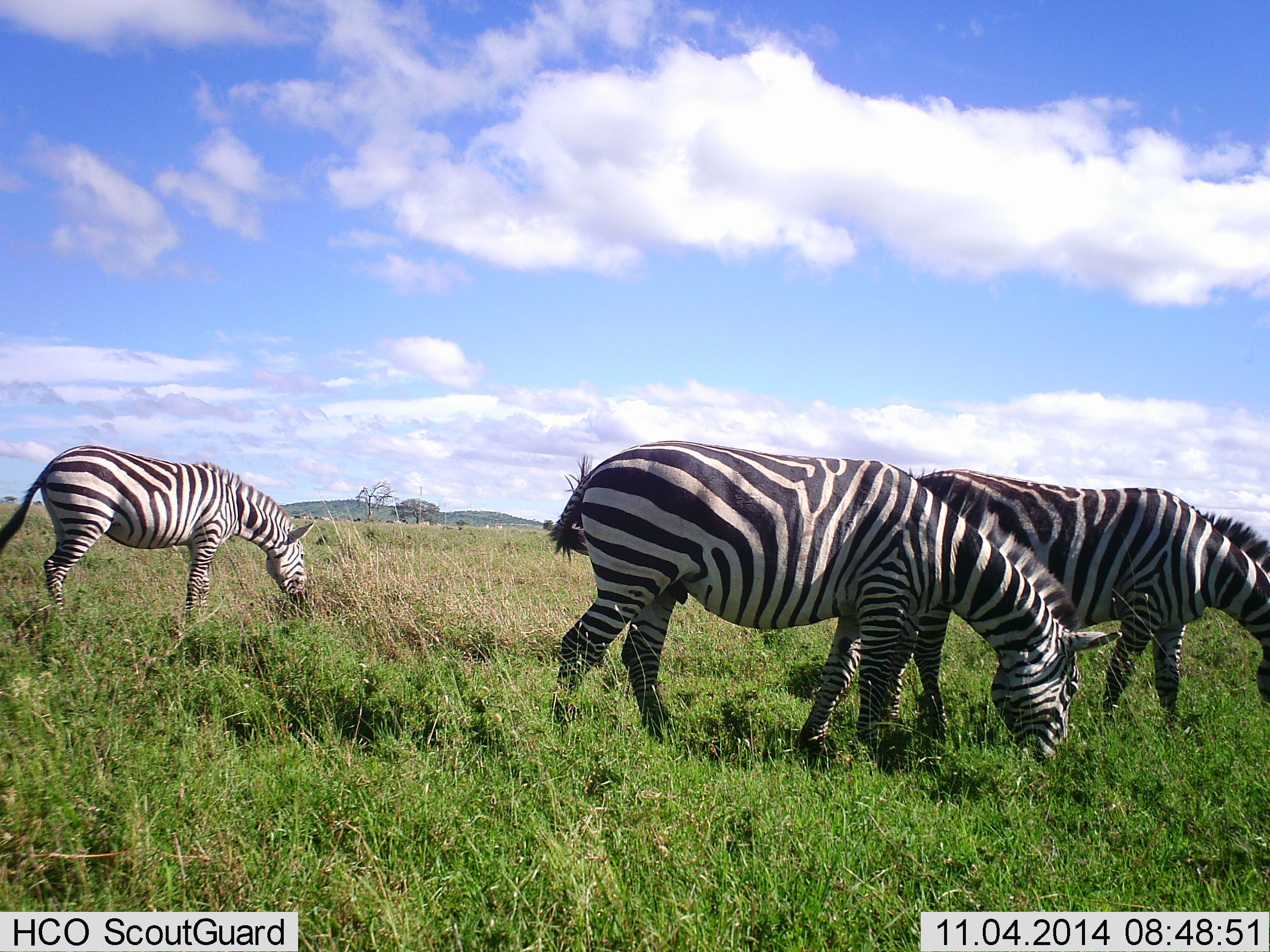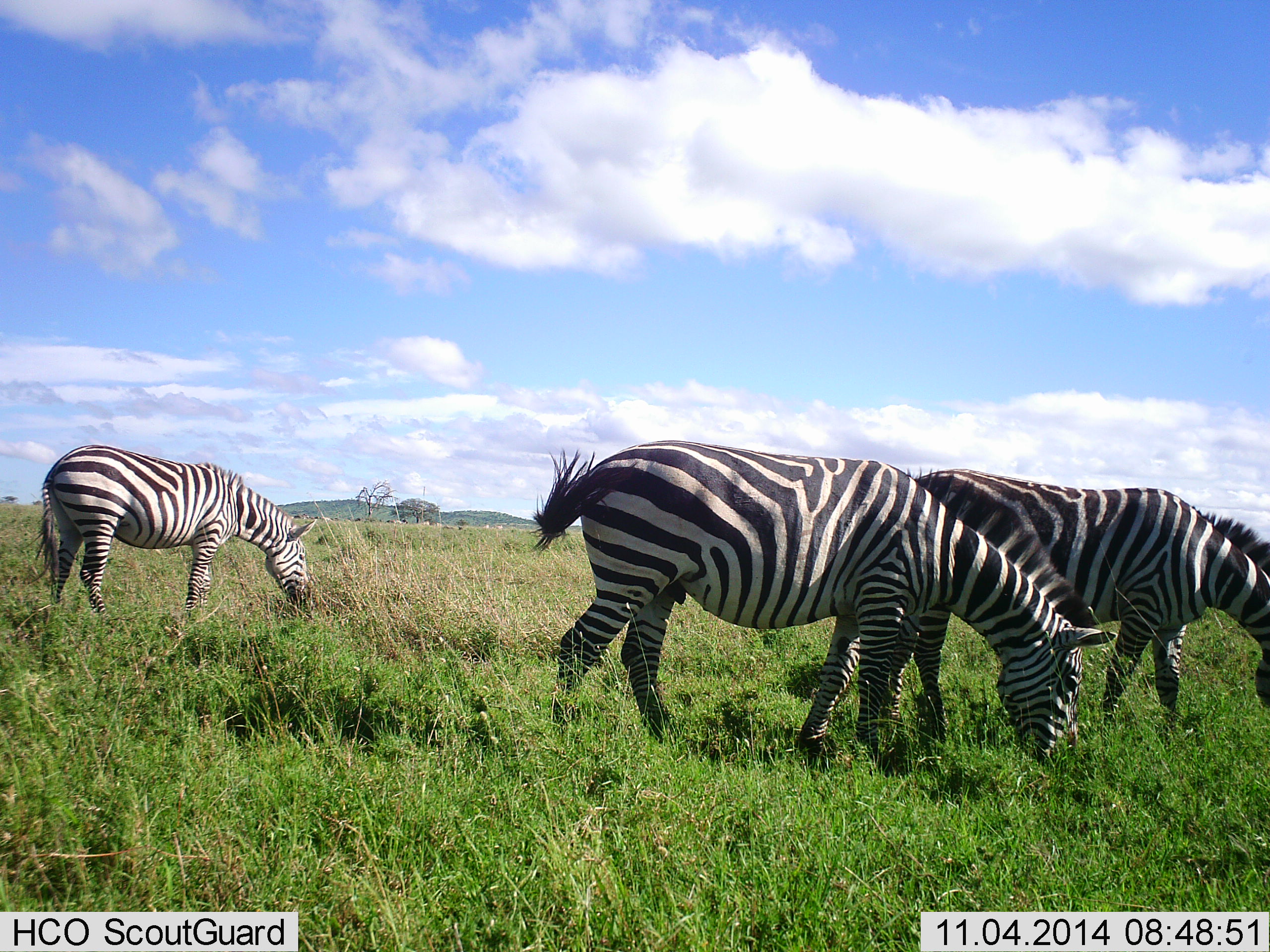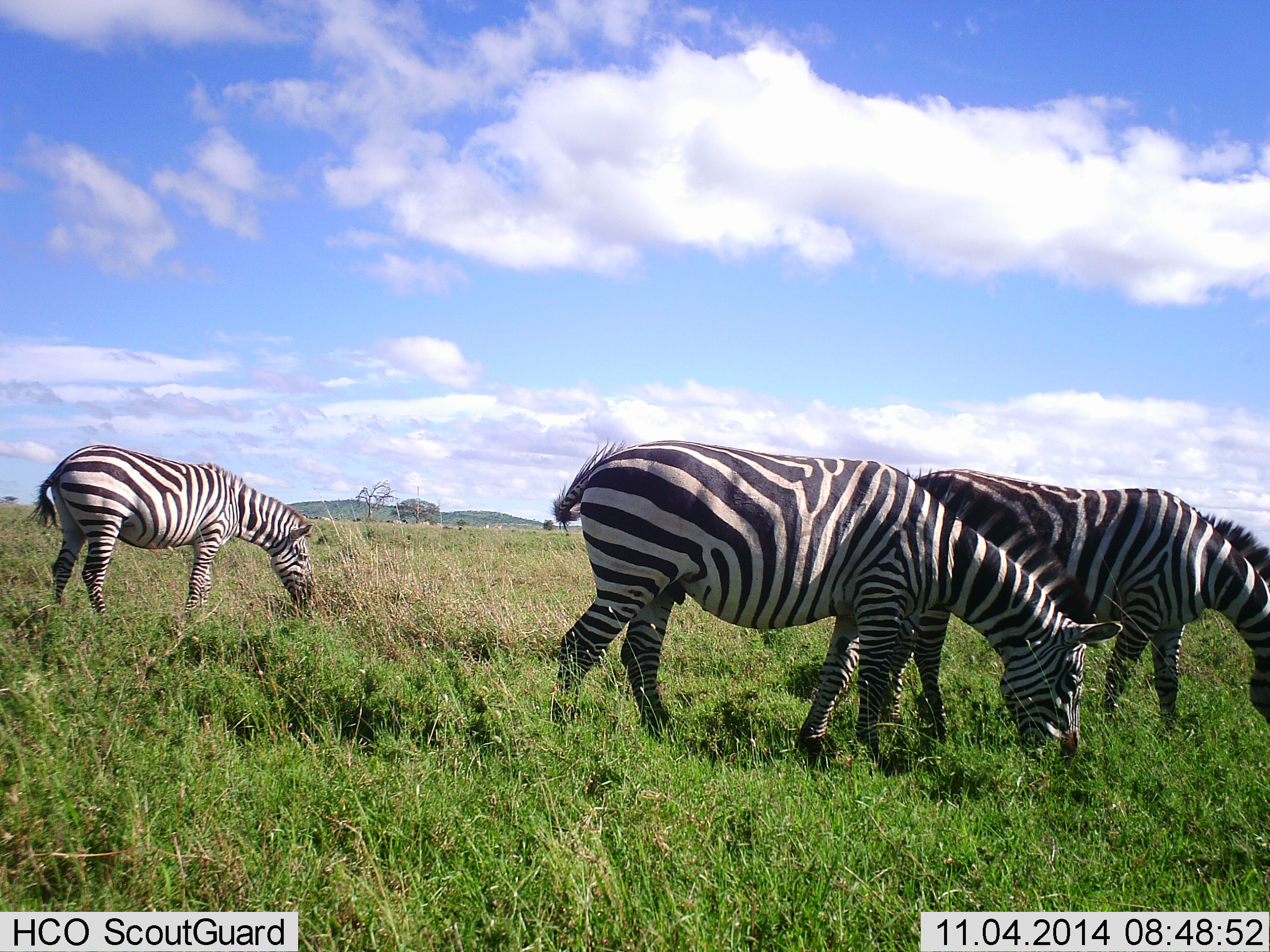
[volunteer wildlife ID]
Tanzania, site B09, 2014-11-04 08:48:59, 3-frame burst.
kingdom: Animalia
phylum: Chordata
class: Mammalia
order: Perissodactyla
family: Equidae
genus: Equus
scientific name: Equus quagga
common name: plains zebra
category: zebra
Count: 3.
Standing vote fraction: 20%.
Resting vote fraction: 0%.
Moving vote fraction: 0%.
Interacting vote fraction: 0%.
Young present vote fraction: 0%.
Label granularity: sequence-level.